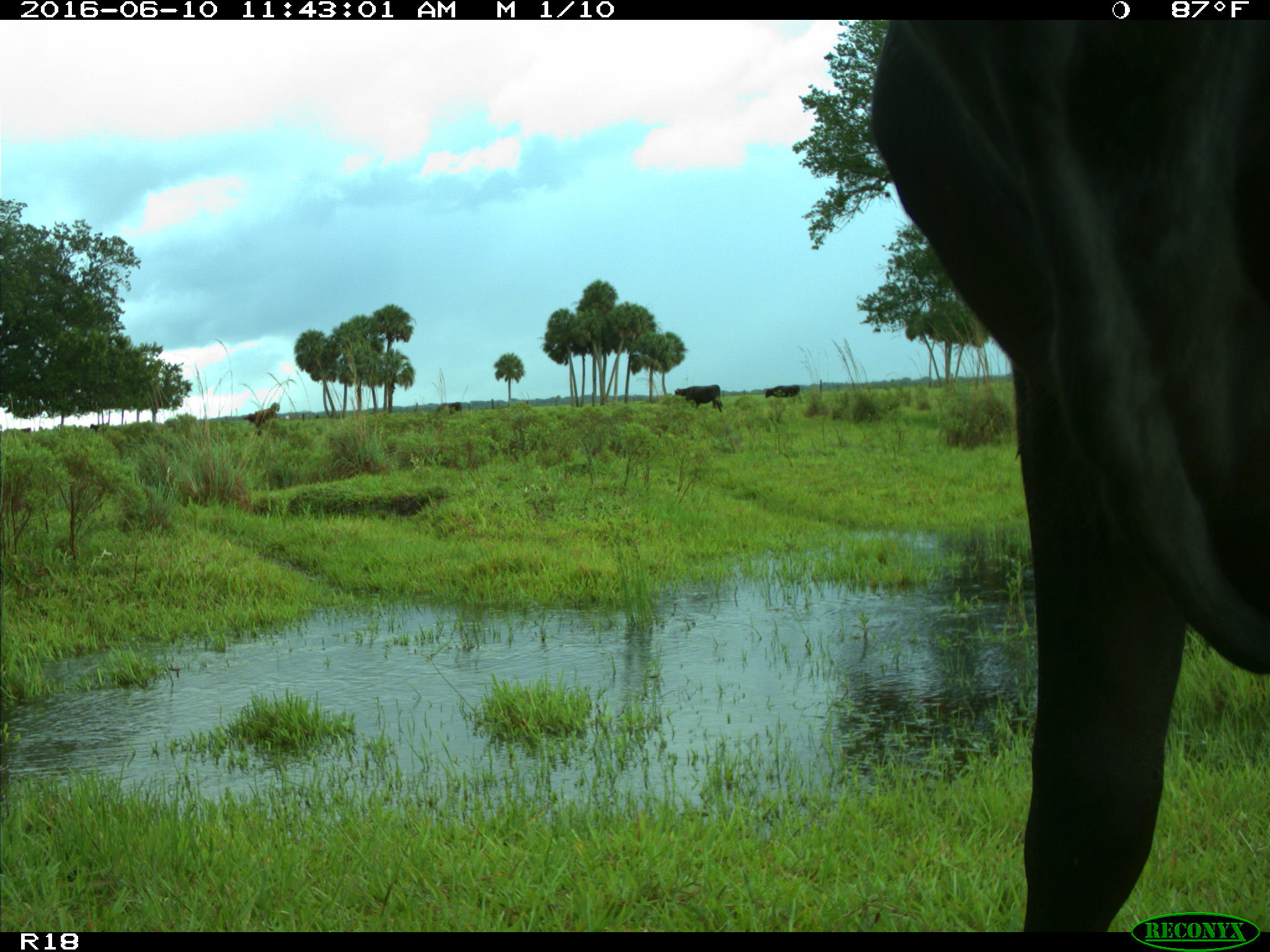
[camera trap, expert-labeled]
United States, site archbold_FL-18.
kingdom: Animalia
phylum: Chordata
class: Mammalia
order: Artiodactyla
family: Bovidae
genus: Bos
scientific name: Bos taurus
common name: domestic cow